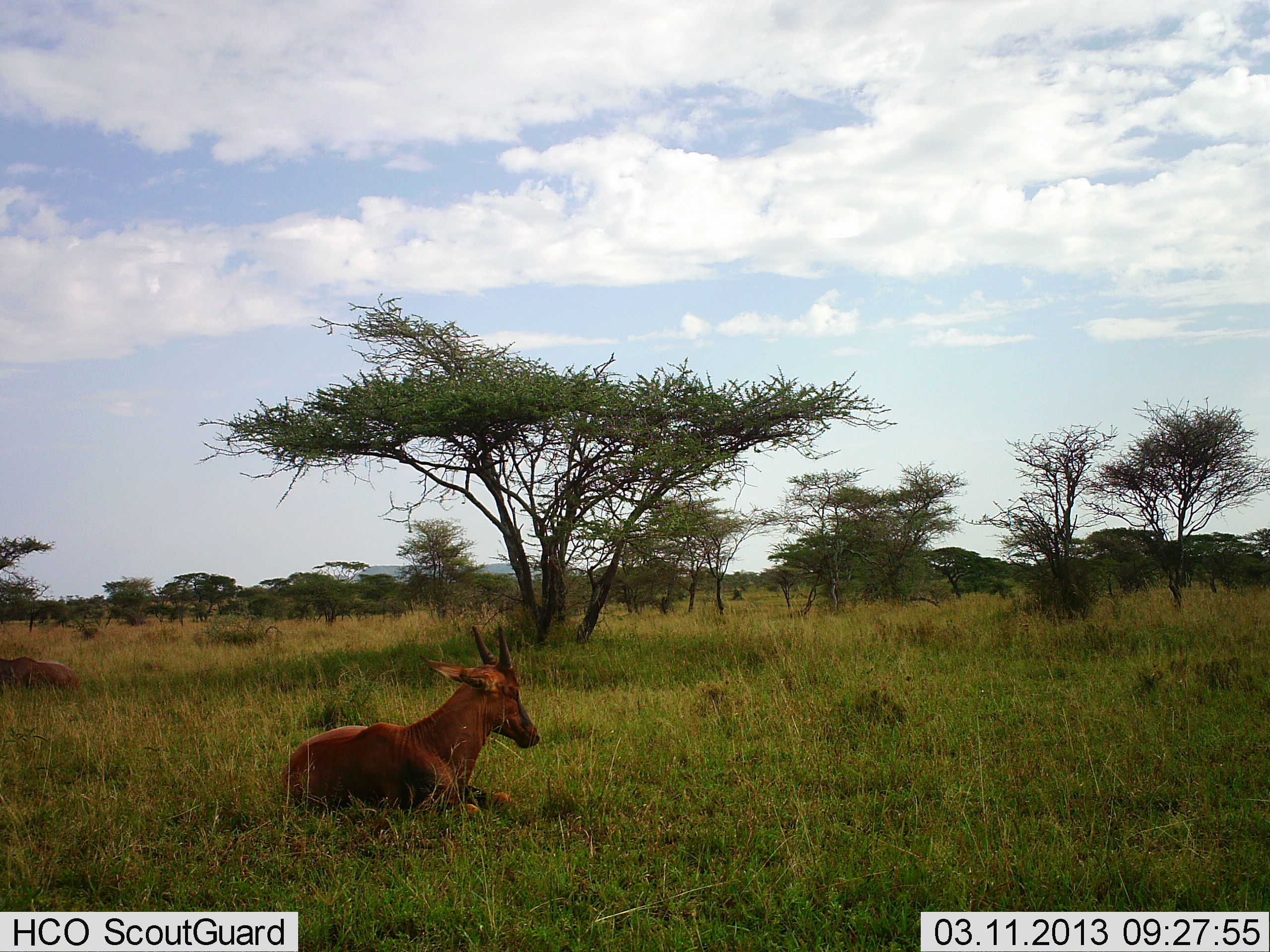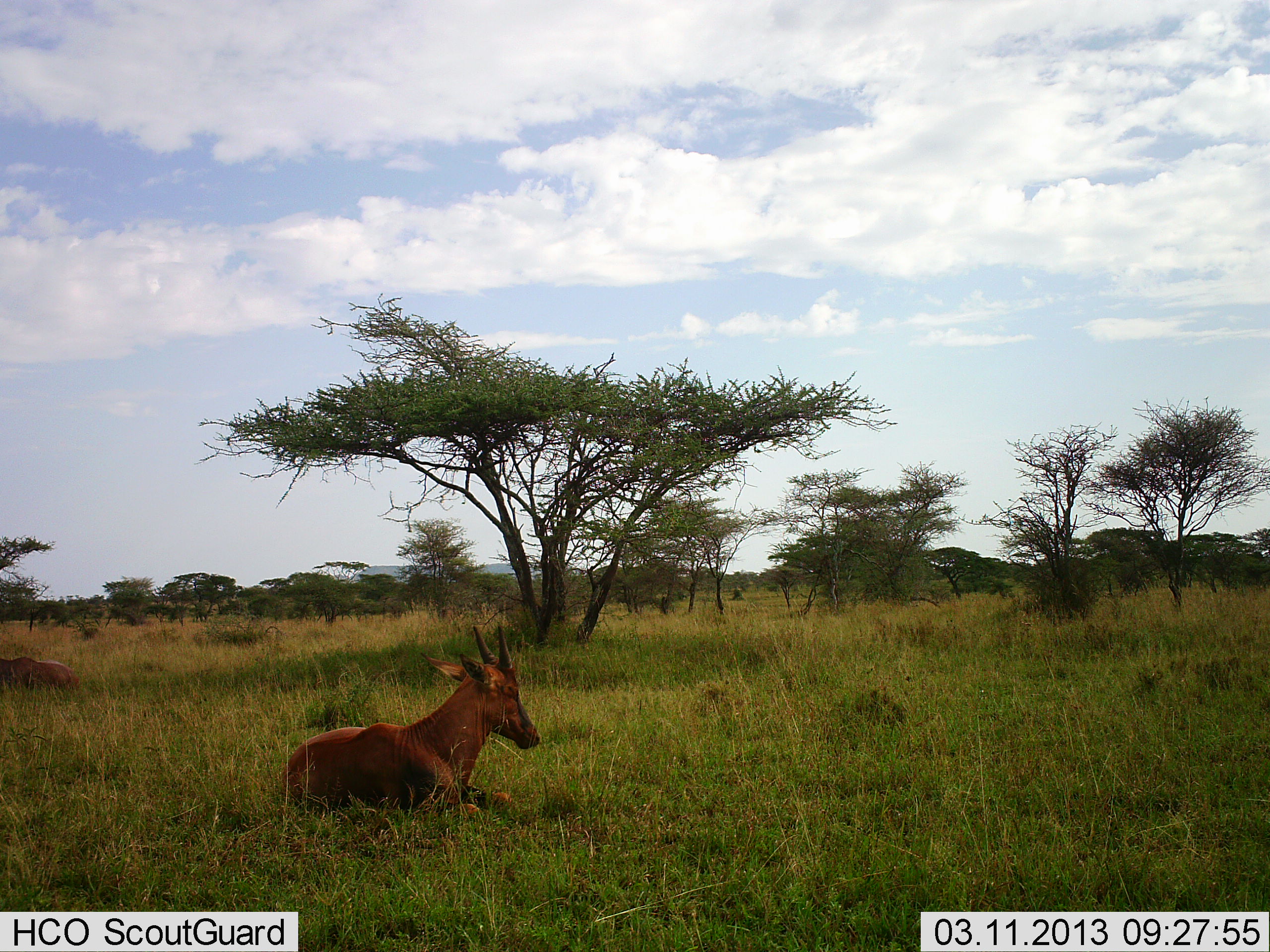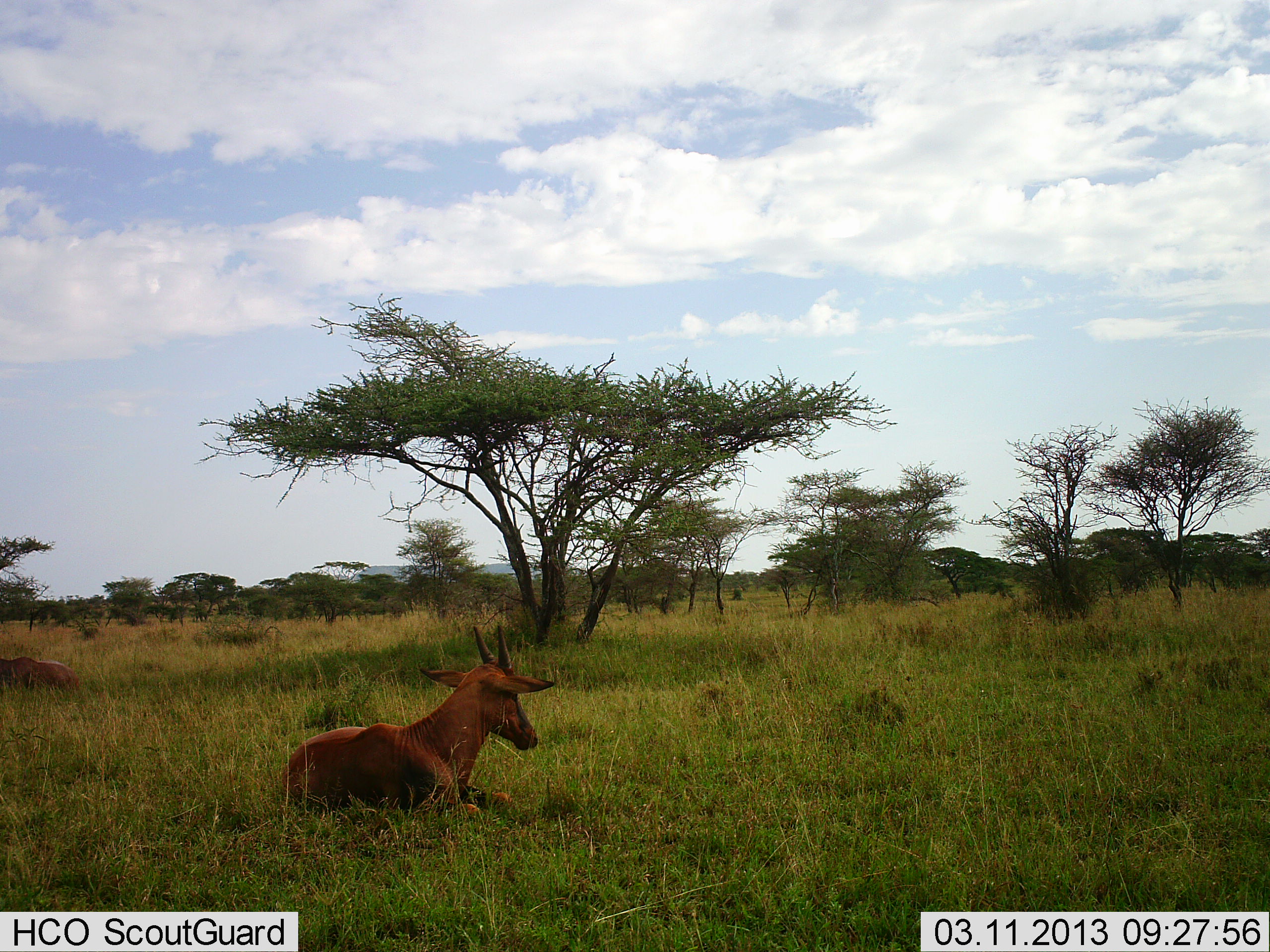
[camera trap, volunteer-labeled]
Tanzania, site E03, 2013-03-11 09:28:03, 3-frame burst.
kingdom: Animalia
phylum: Chordata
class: Mammalia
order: Artiodactyla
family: Bovidae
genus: Damaliscus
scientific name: Damaliscus lunatus jimela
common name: topi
Topi (Damaliscus lunatus jimela), count 2. Behavior (volunteer vote fractions): standing 0%, resting 100%, moving 0%, interacting 0%. Young present (vote fraction): 16%. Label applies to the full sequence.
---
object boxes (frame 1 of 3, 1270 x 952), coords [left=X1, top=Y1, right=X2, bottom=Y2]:
animal: [left=280, top=623, right=541, bottom=829]; [left=0, top=656, right=82, bottom=694]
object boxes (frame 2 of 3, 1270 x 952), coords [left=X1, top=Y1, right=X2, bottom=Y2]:
animal: [left=283, top=623, right=543, bottom=830]; [left=0, top=654, right=81, bottom=690]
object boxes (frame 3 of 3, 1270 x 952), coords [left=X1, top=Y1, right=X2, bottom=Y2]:
animal: [left=283, top=624, right=556, bottom=833]; [left=0, top=656, right=80, bottom=693]